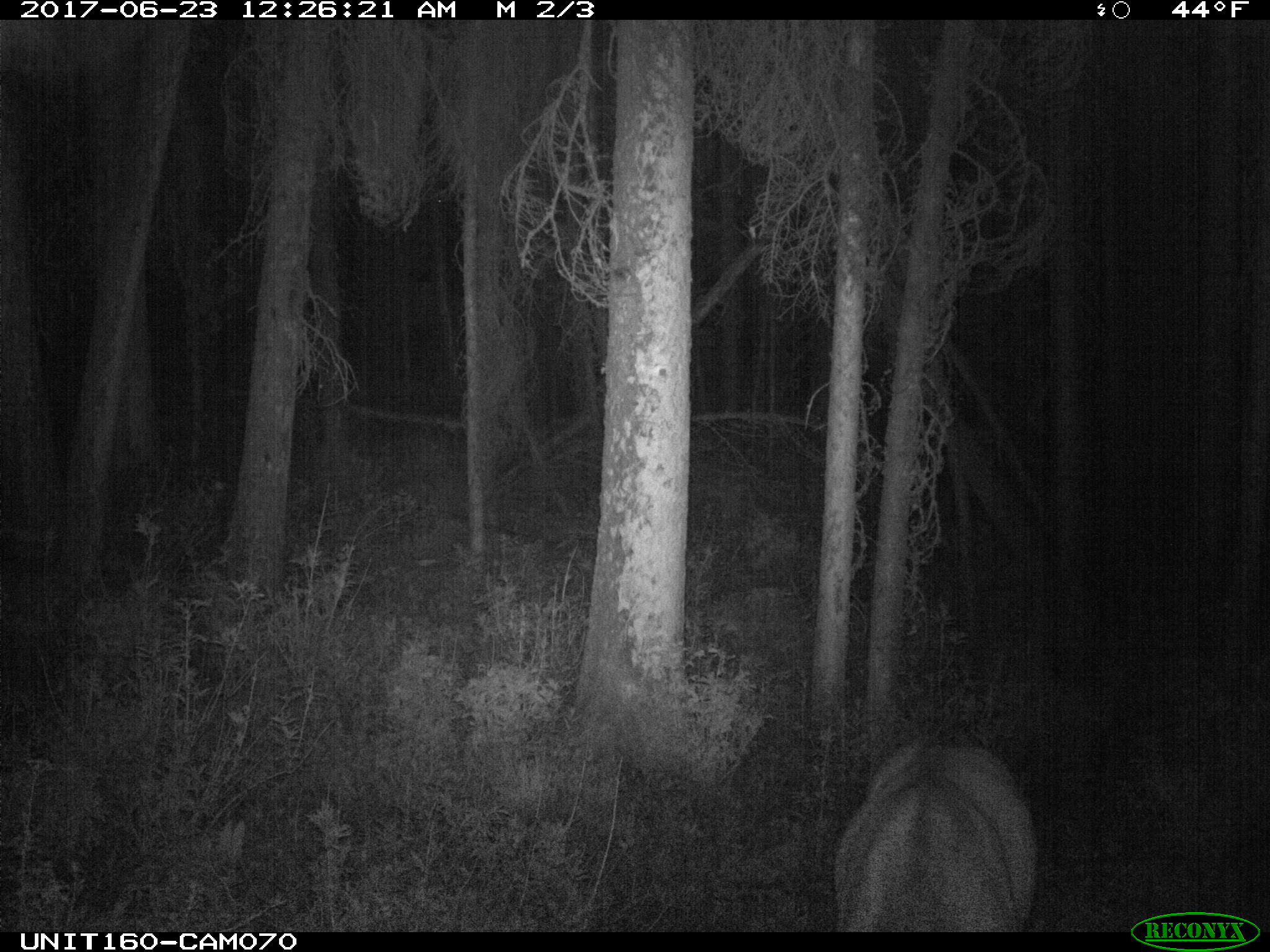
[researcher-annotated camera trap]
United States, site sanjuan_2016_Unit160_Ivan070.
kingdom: Animalia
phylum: Chordata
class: Mammalia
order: Artiodactyla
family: Cervidae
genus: Cervus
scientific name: Cervus elaphus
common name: red deer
Cervus elaphus (red deer).